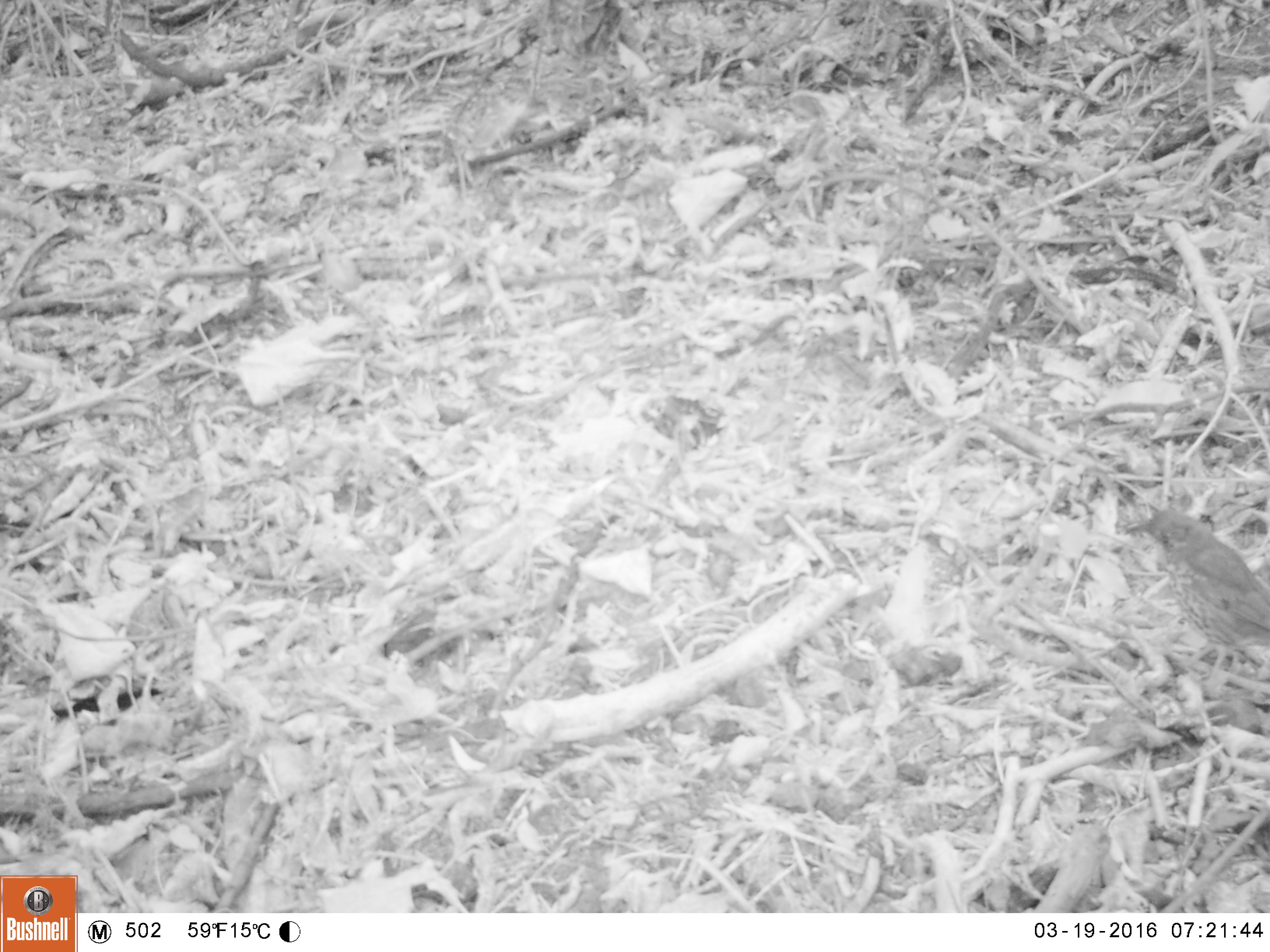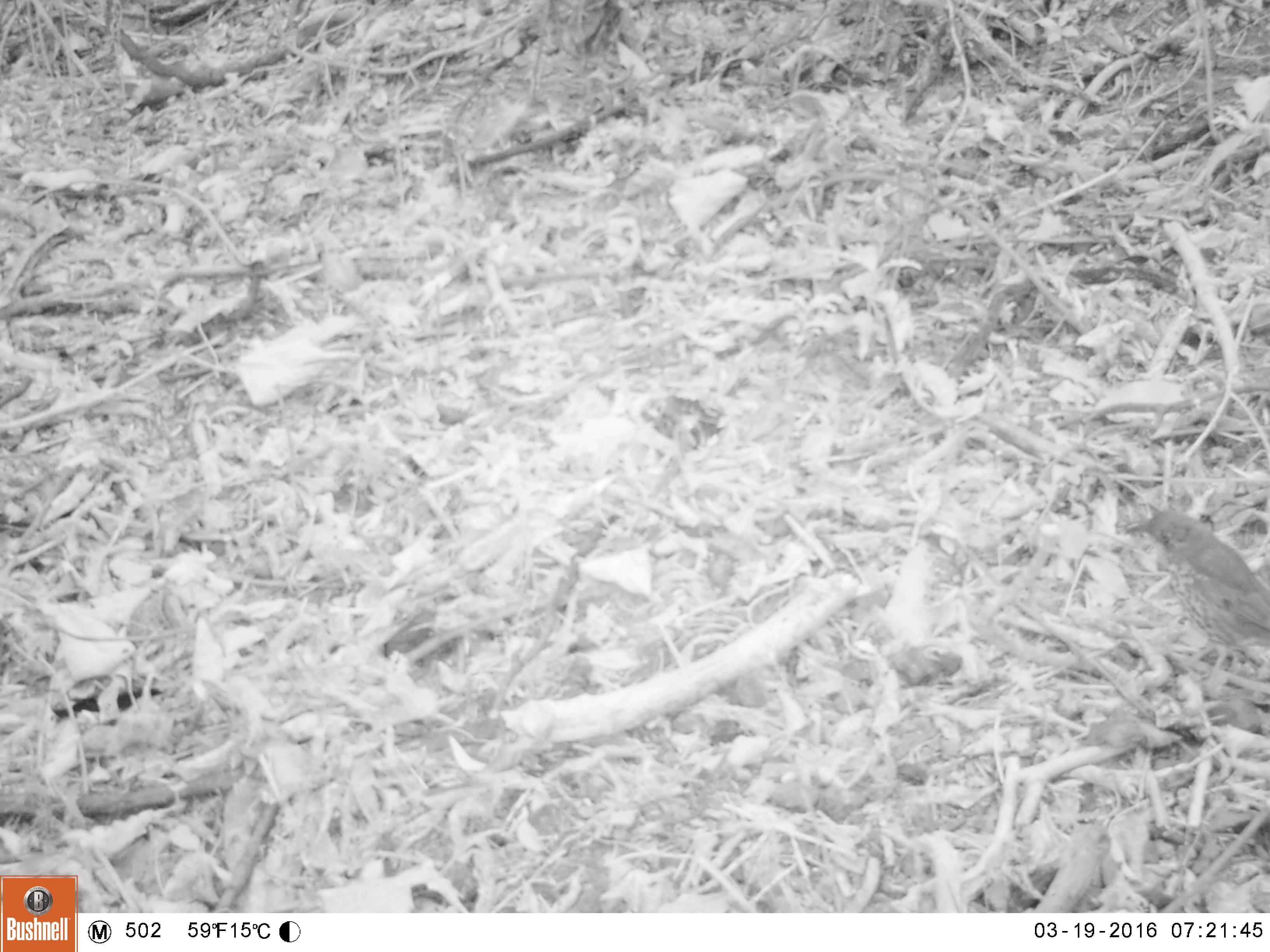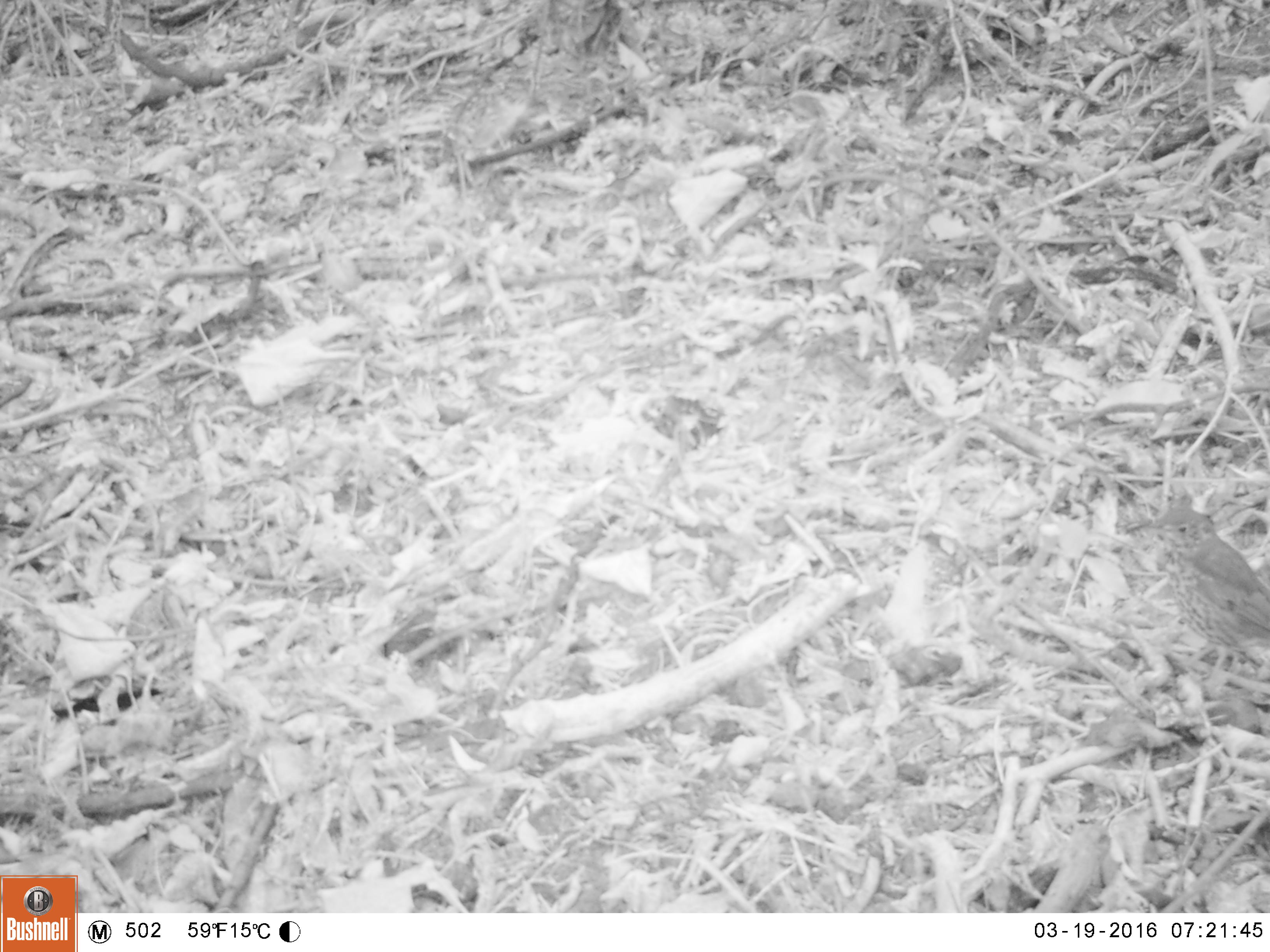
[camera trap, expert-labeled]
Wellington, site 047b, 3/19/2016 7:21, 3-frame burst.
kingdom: Animalia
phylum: Chordata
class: Aves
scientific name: Aves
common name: bird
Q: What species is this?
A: Bird (Aves).